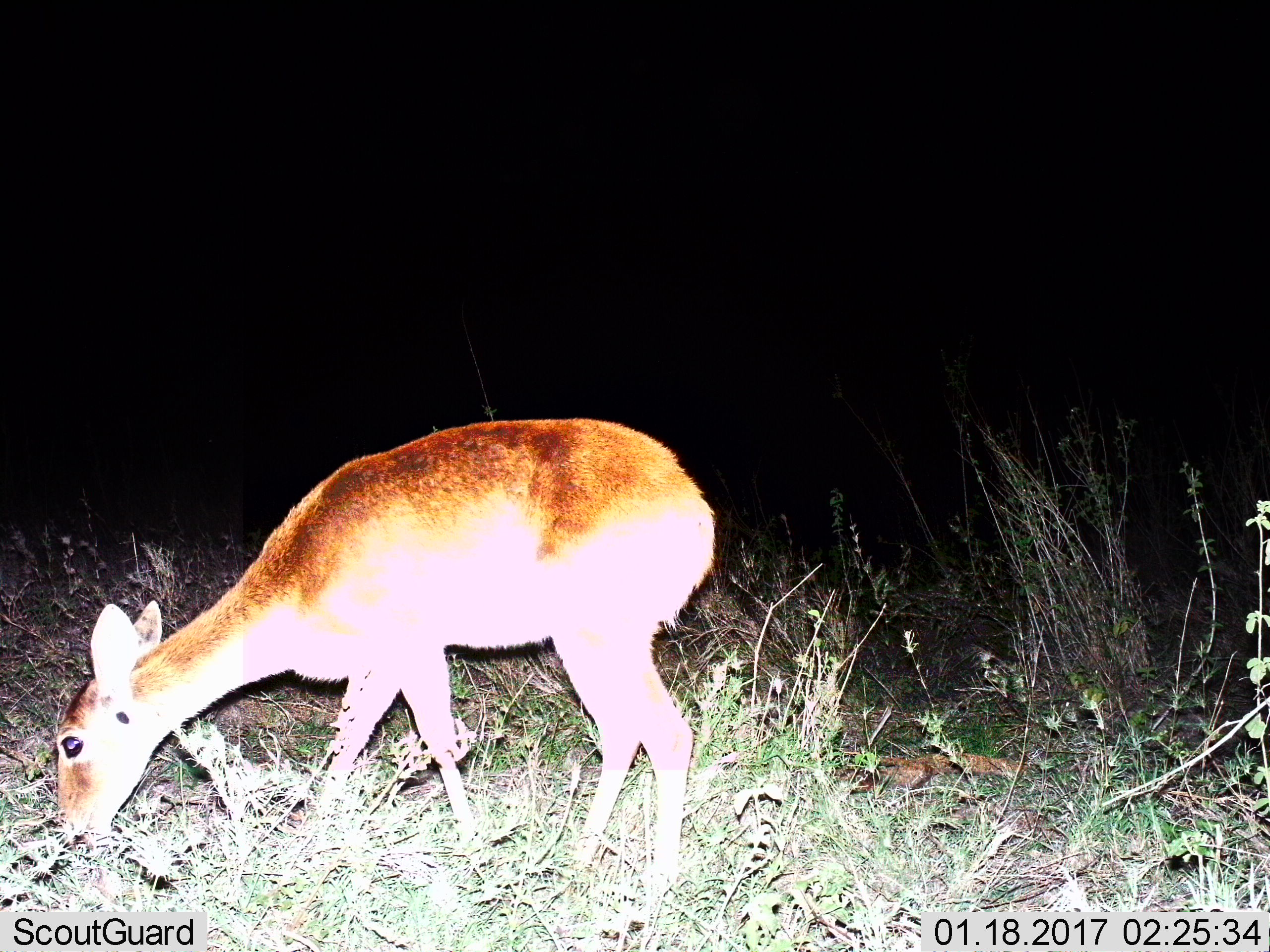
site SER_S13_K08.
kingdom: Animalia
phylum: Chordata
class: Mammalia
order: Artiodactyla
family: Bovidae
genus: Redunca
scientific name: Redunca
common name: reedbuck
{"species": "reedbuck (Redunca)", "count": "1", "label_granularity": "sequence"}